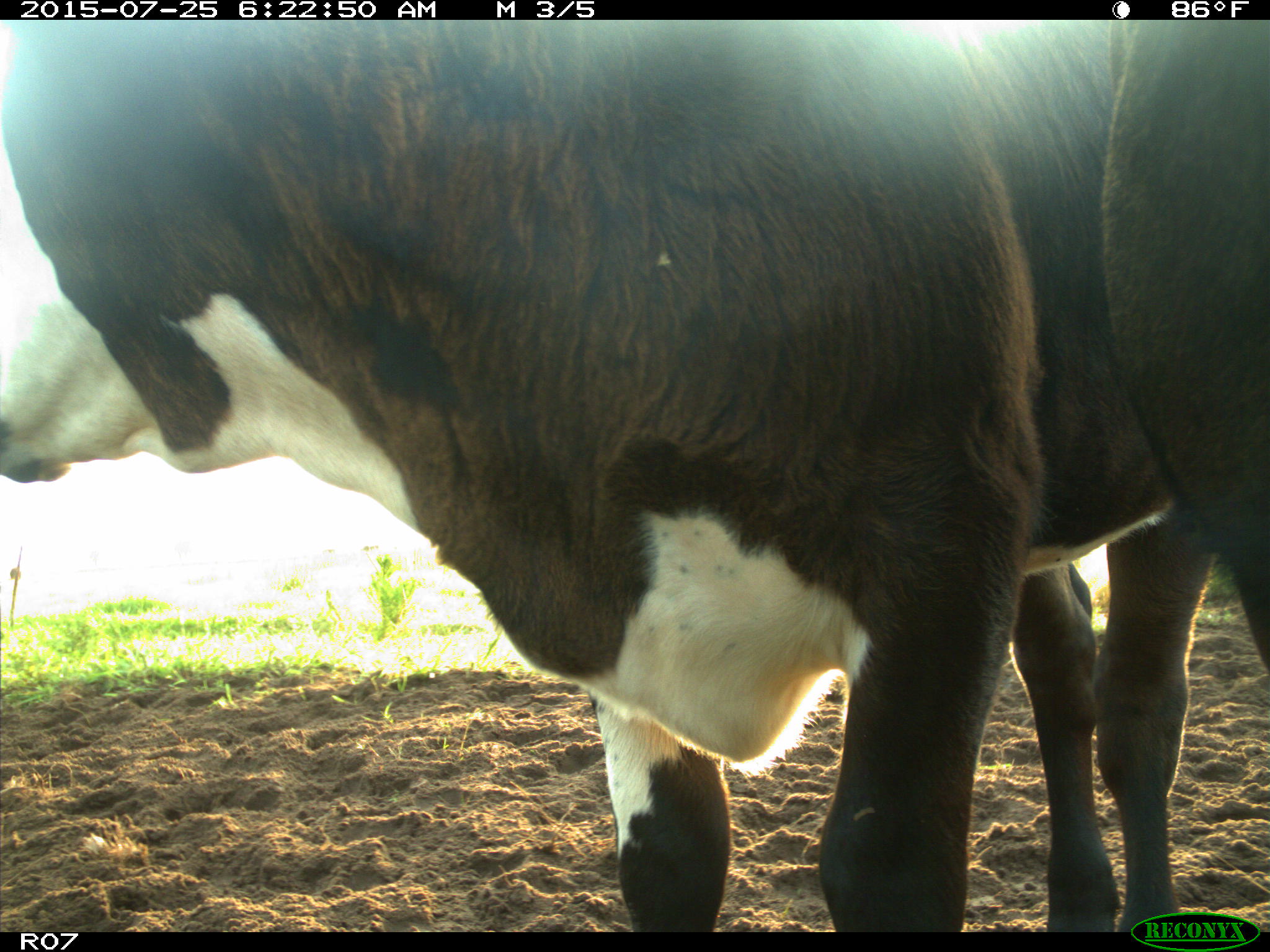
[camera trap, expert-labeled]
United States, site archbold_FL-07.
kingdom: Animalia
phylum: Chordata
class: Mammalia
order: Artiodactyla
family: Bovidae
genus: Bos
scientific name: Bos taurus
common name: domestic cow